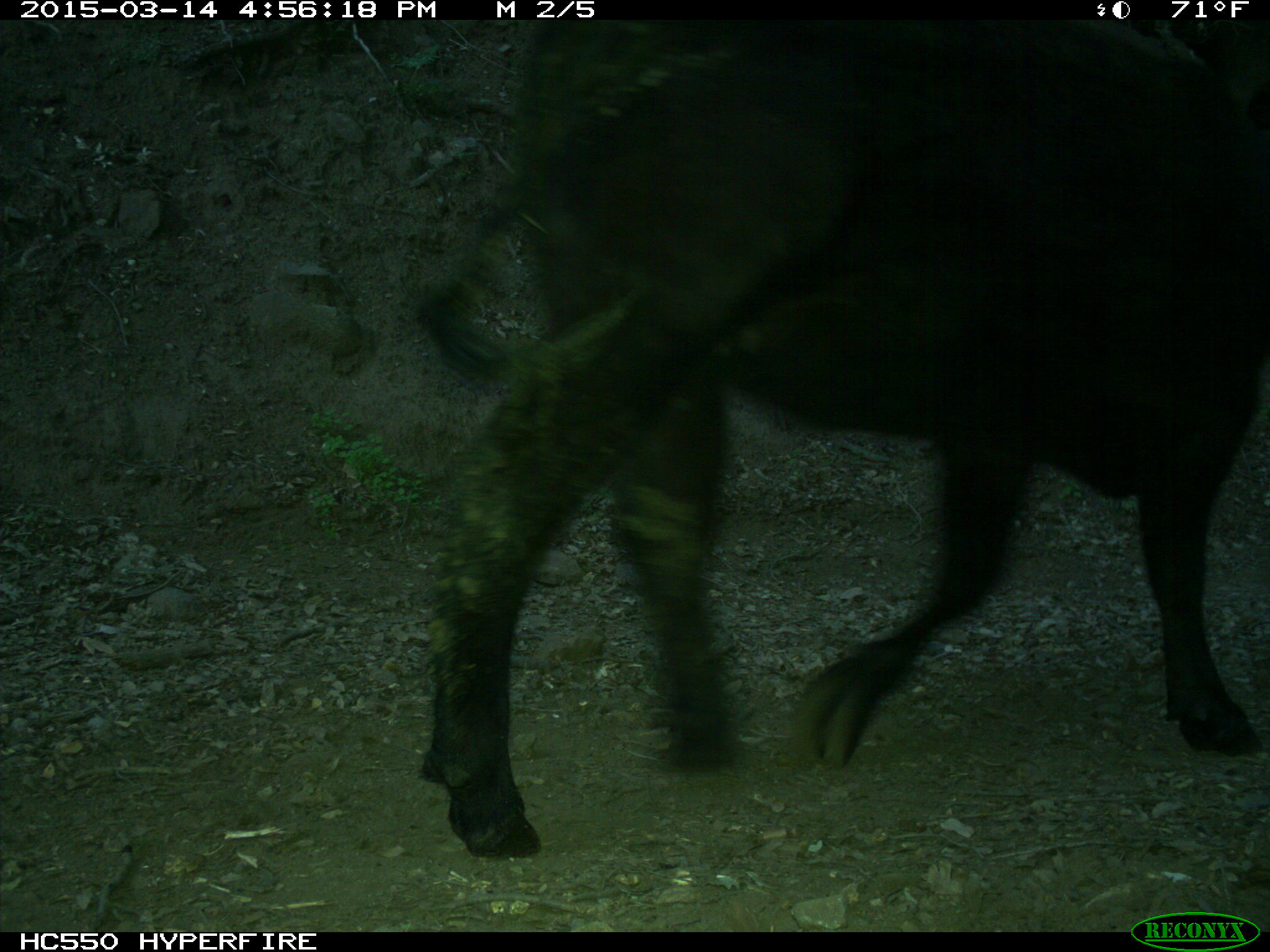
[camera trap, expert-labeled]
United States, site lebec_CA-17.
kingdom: Animalia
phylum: Chordata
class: Mammalia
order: Artiodactyla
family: Bovidae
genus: Bos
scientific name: Bos taurus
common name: domestic cow